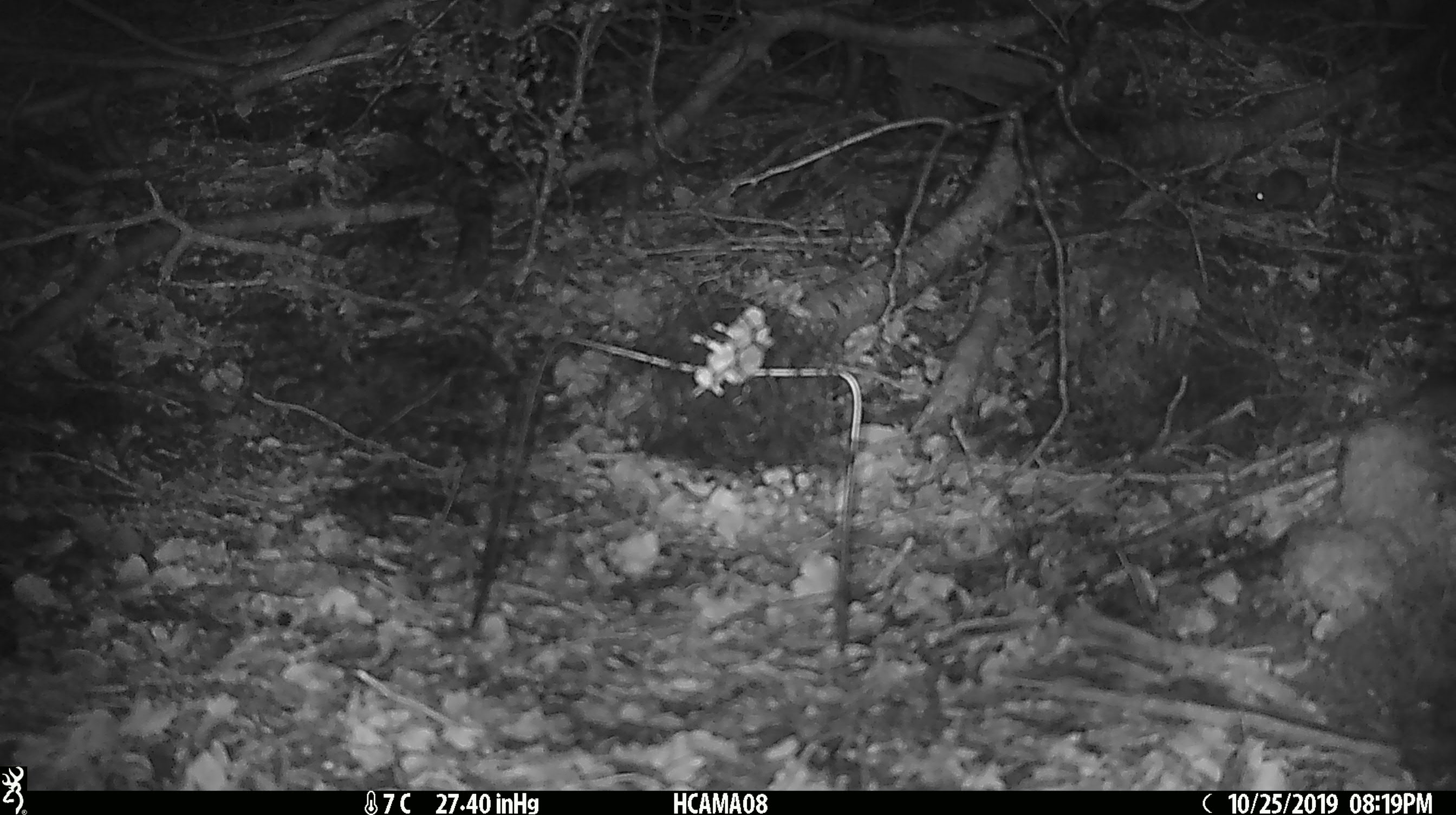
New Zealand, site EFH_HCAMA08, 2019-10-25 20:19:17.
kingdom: Animalia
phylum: Chordata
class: Mammalia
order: Rodentia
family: Muridae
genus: Mus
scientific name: Mus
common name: mouse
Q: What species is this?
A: Mouse (Mus).